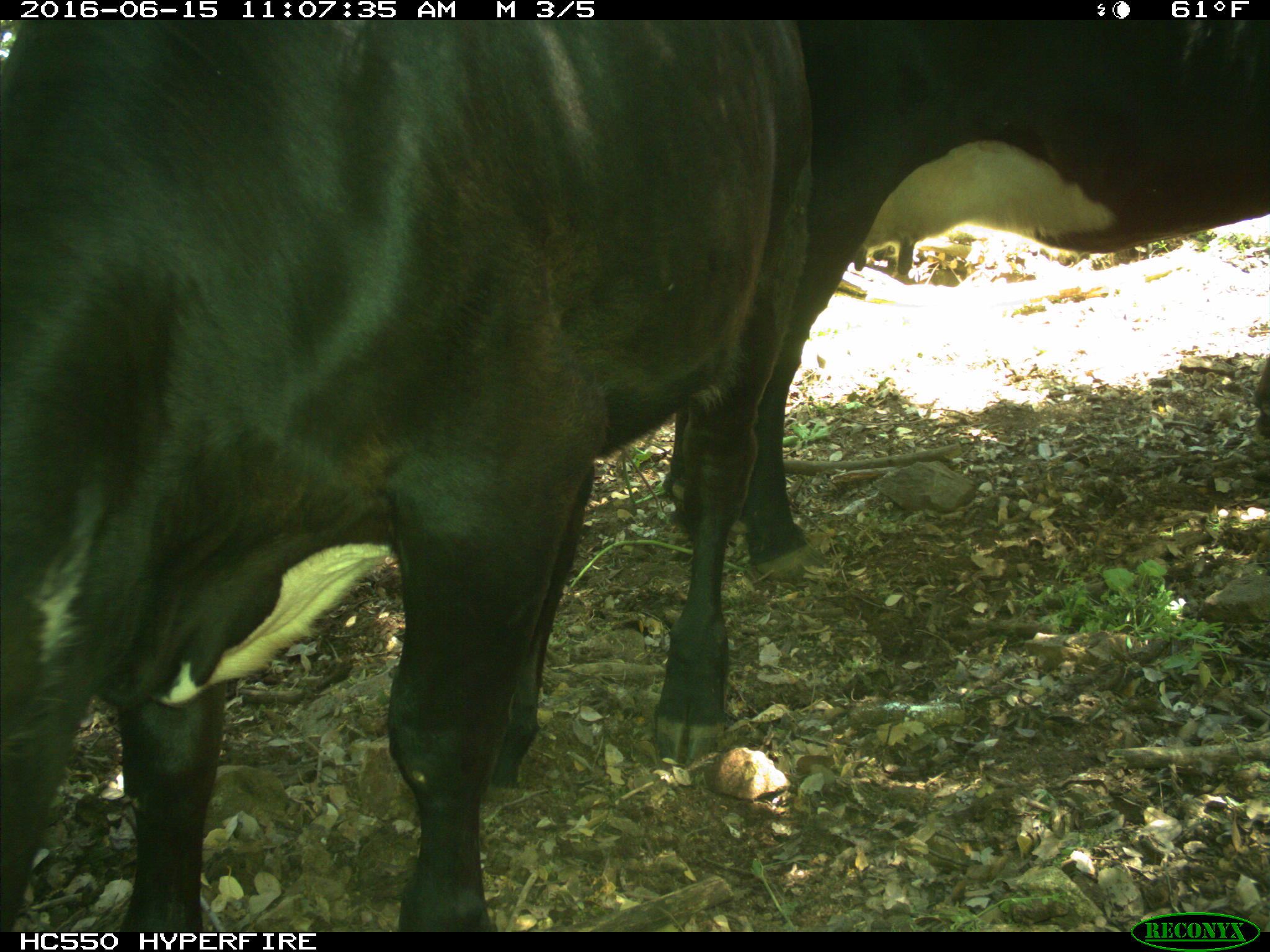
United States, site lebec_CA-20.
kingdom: Animalia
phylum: Chordata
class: Mammalia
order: Artiodactyla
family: Bovidae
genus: Bos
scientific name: Bos taurus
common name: domestic cow